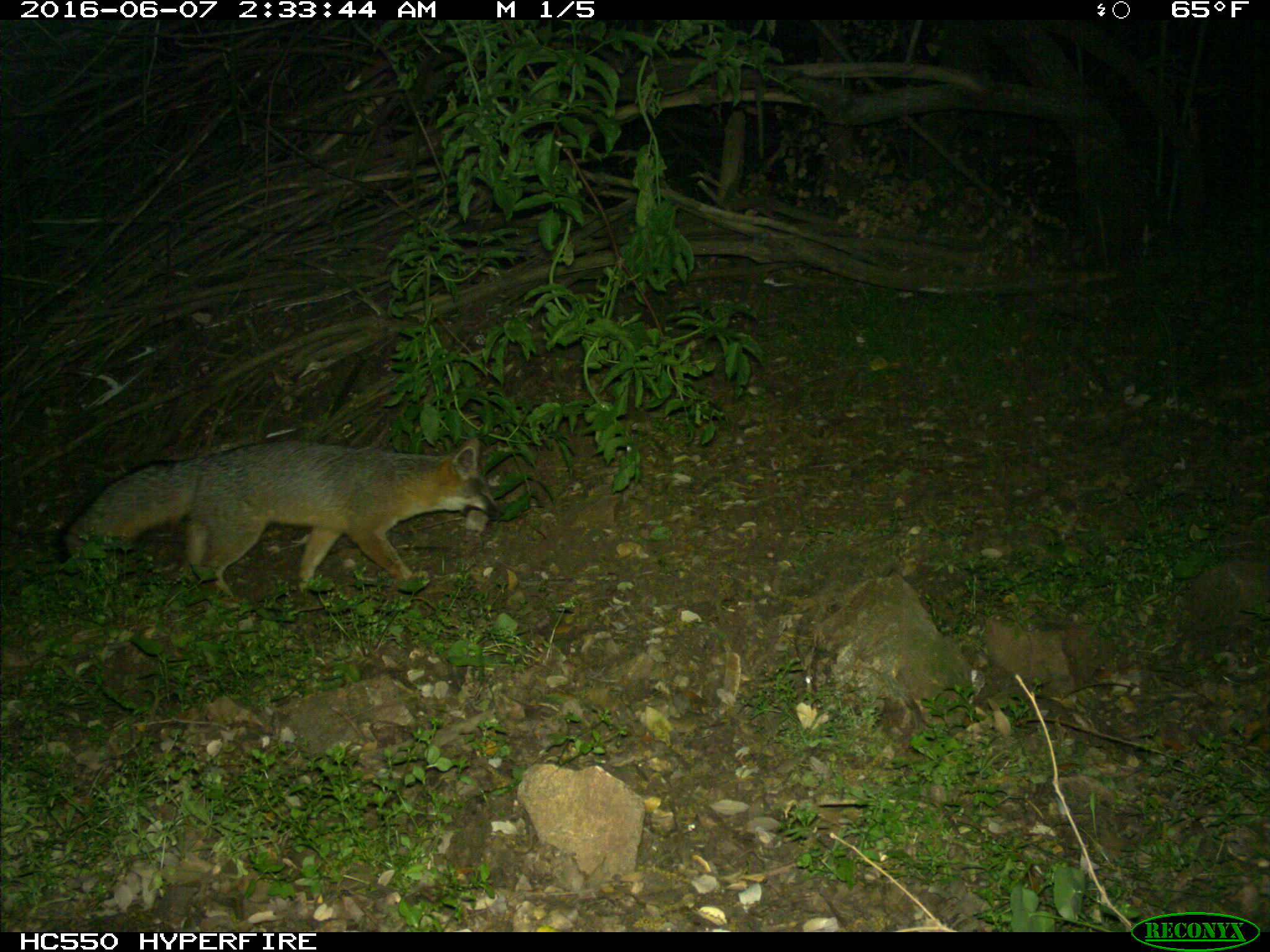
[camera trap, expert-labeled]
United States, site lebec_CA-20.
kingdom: Animalia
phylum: Chordata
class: Mammalia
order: Carnivora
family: Canidae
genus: Urocyon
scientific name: Urocyon cinereoargenteus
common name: gray fox